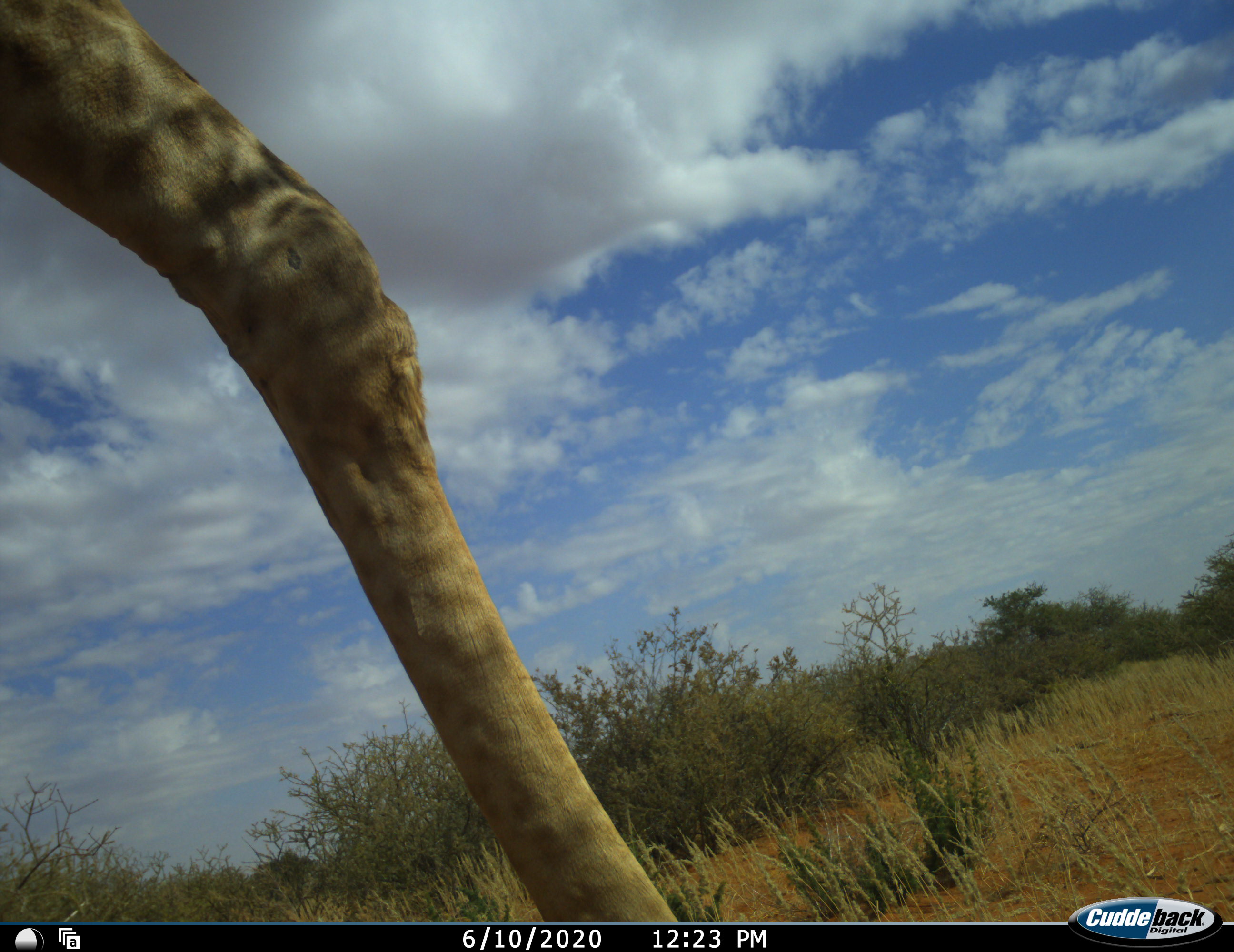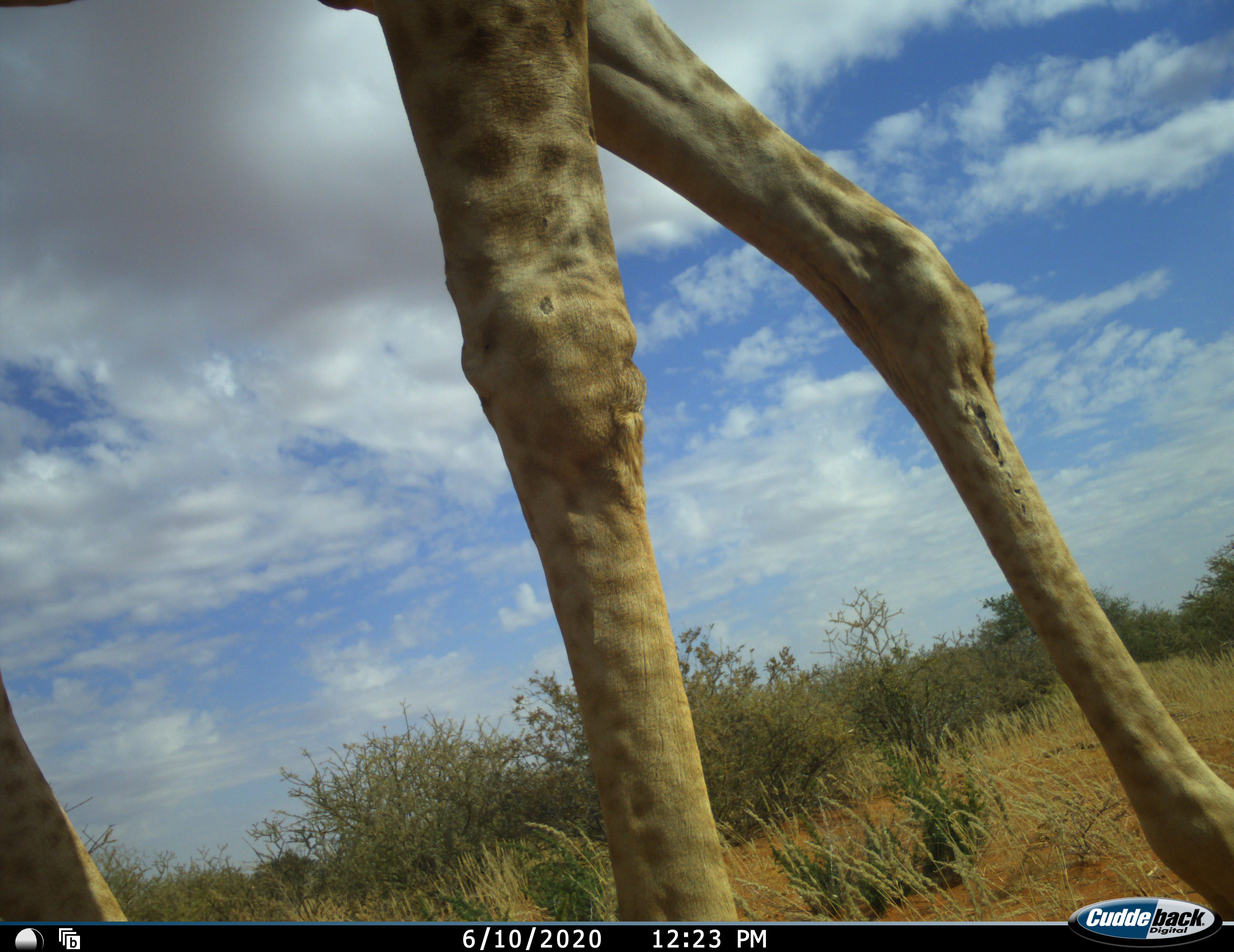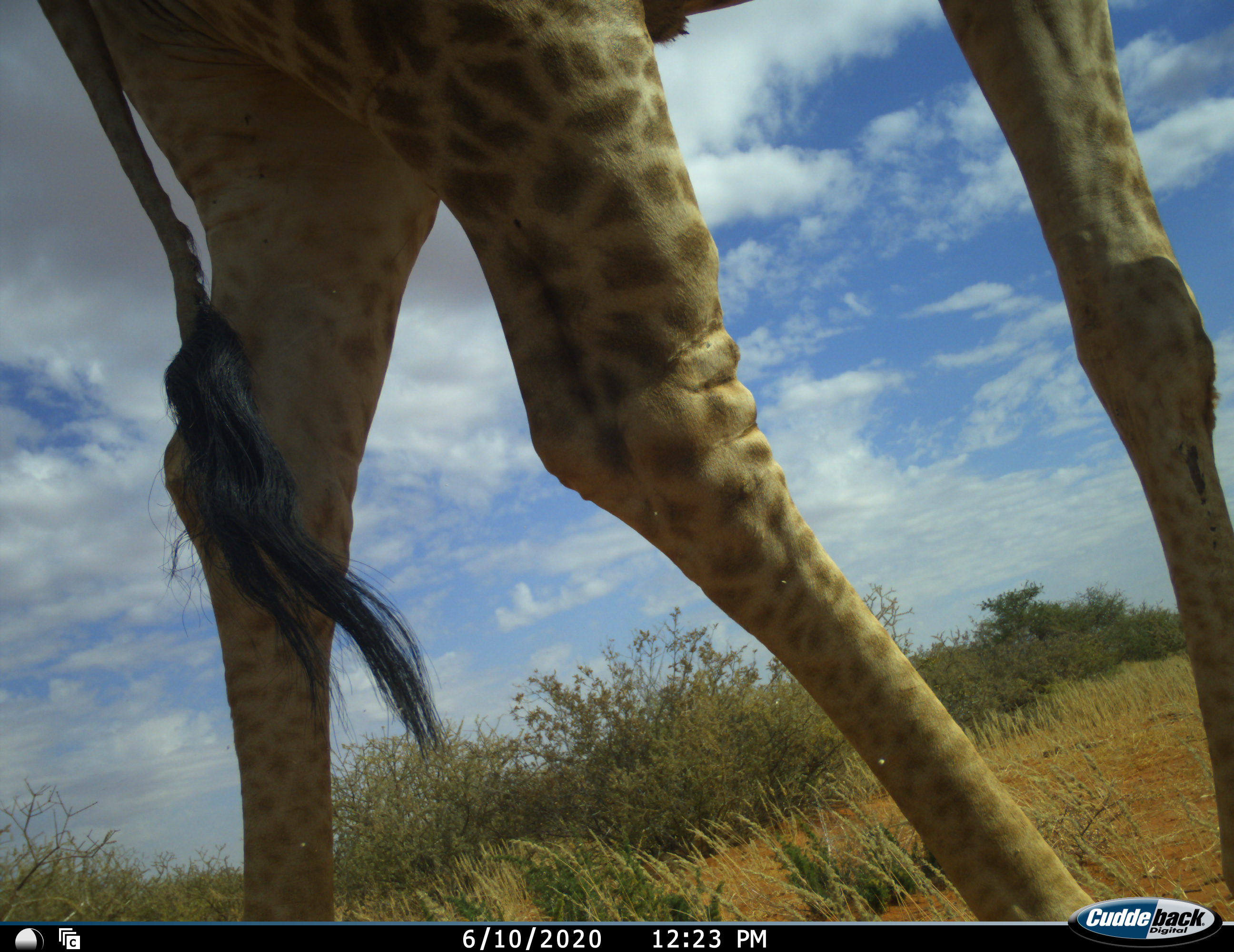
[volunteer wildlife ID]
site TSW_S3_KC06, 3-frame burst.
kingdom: Animalia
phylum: Chordata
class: Mammalia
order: Artiodactyla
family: Giraffidae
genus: Giraffa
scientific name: Giraffa camelopardalis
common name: giraffe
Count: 1.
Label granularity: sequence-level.